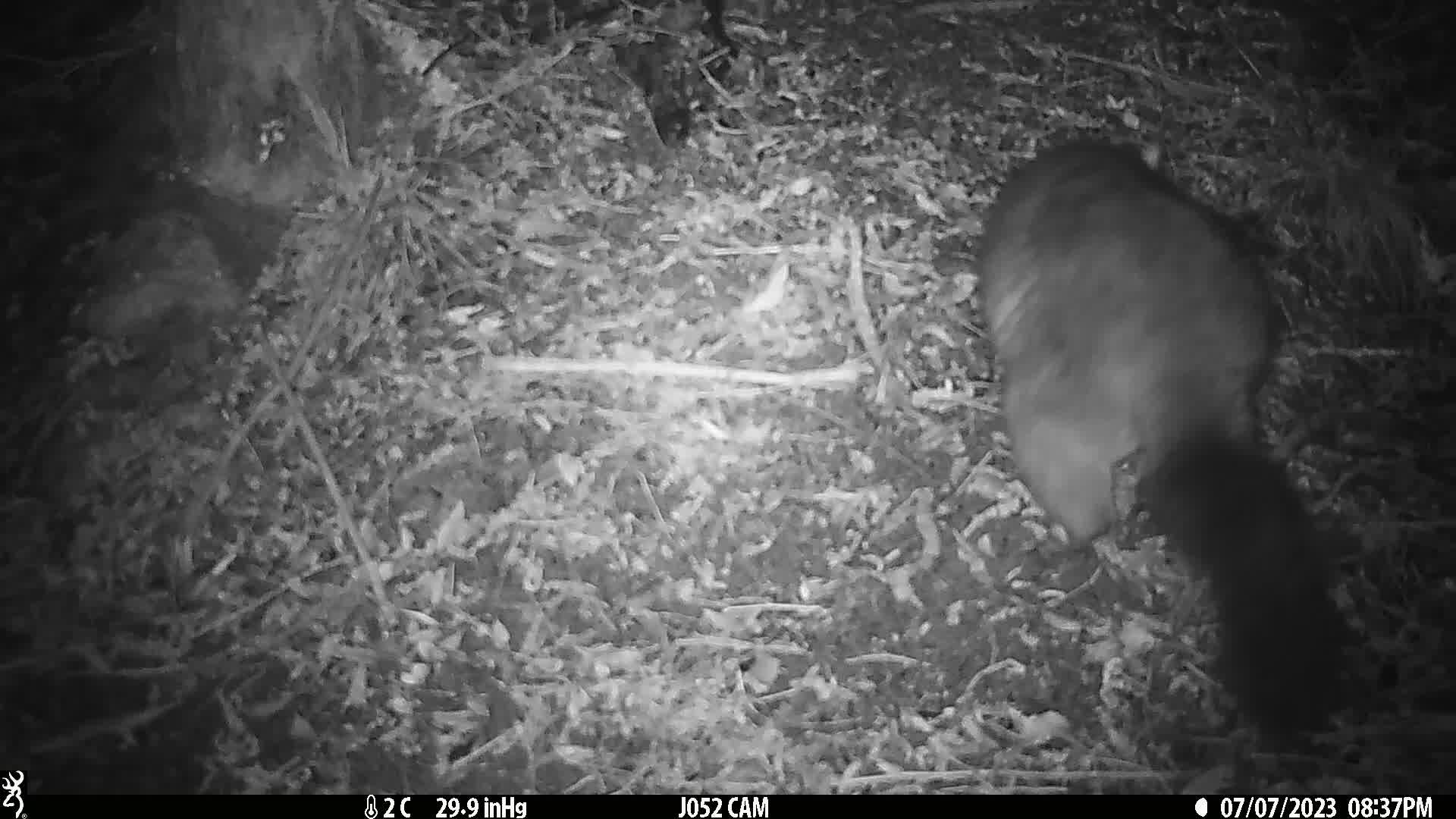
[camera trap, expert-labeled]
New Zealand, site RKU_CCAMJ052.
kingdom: Animalia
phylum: Chordata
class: Mammalia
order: Diprotodontia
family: Phalangeridae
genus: Trichosurus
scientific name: Trichosurus vulpecula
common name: common brushtail possum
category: possum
Possum (common brushtail possum) (Trichosurus vulpecula).